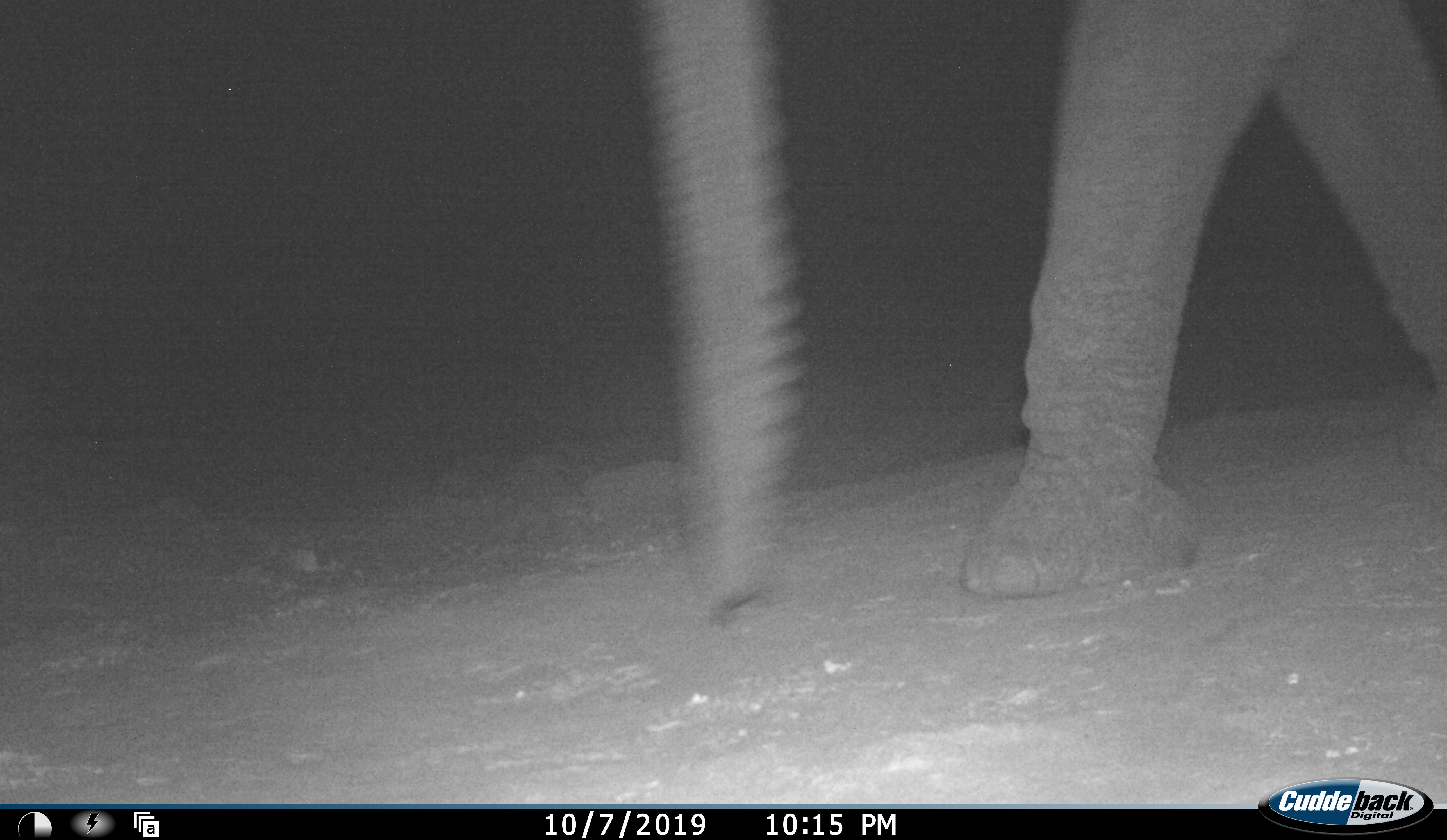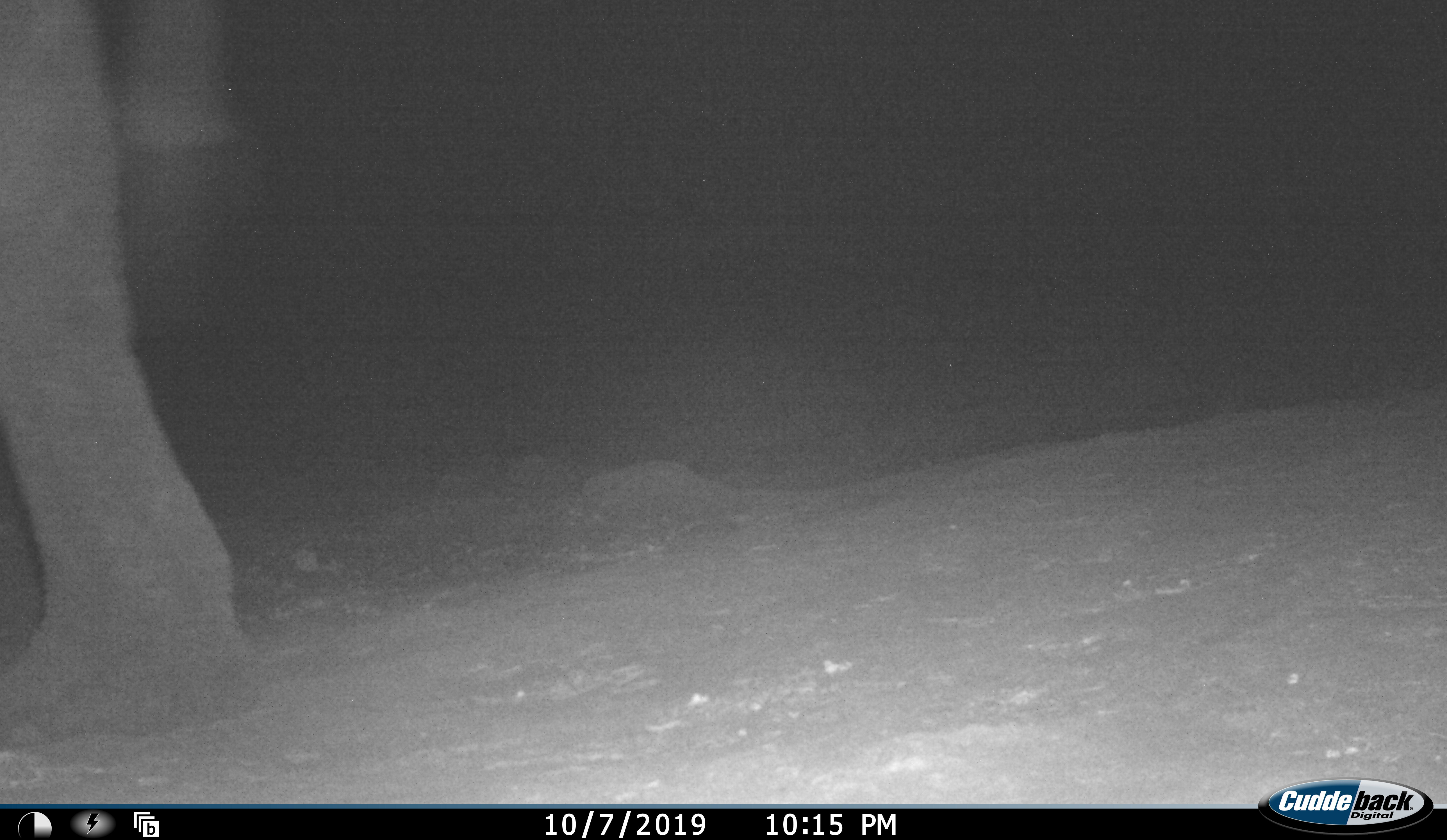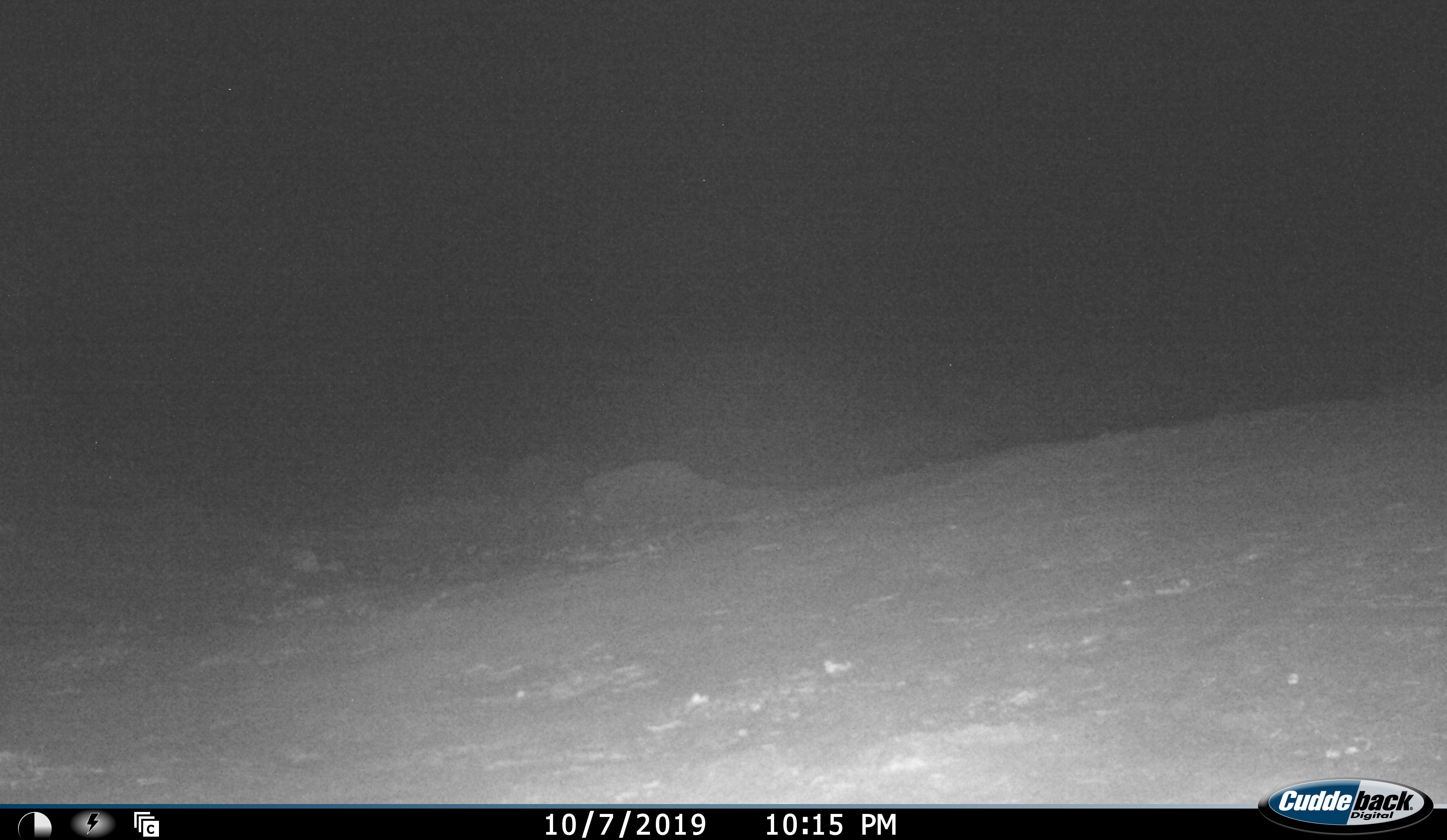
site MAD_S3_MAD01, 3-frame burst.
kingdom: Animalia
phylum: Chordata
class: Mammalia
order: Proboscidea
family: Elephantidae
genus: Loxodonta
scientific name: Loxodonta africana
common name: african bush elephant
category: elephant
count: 1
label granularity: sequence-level